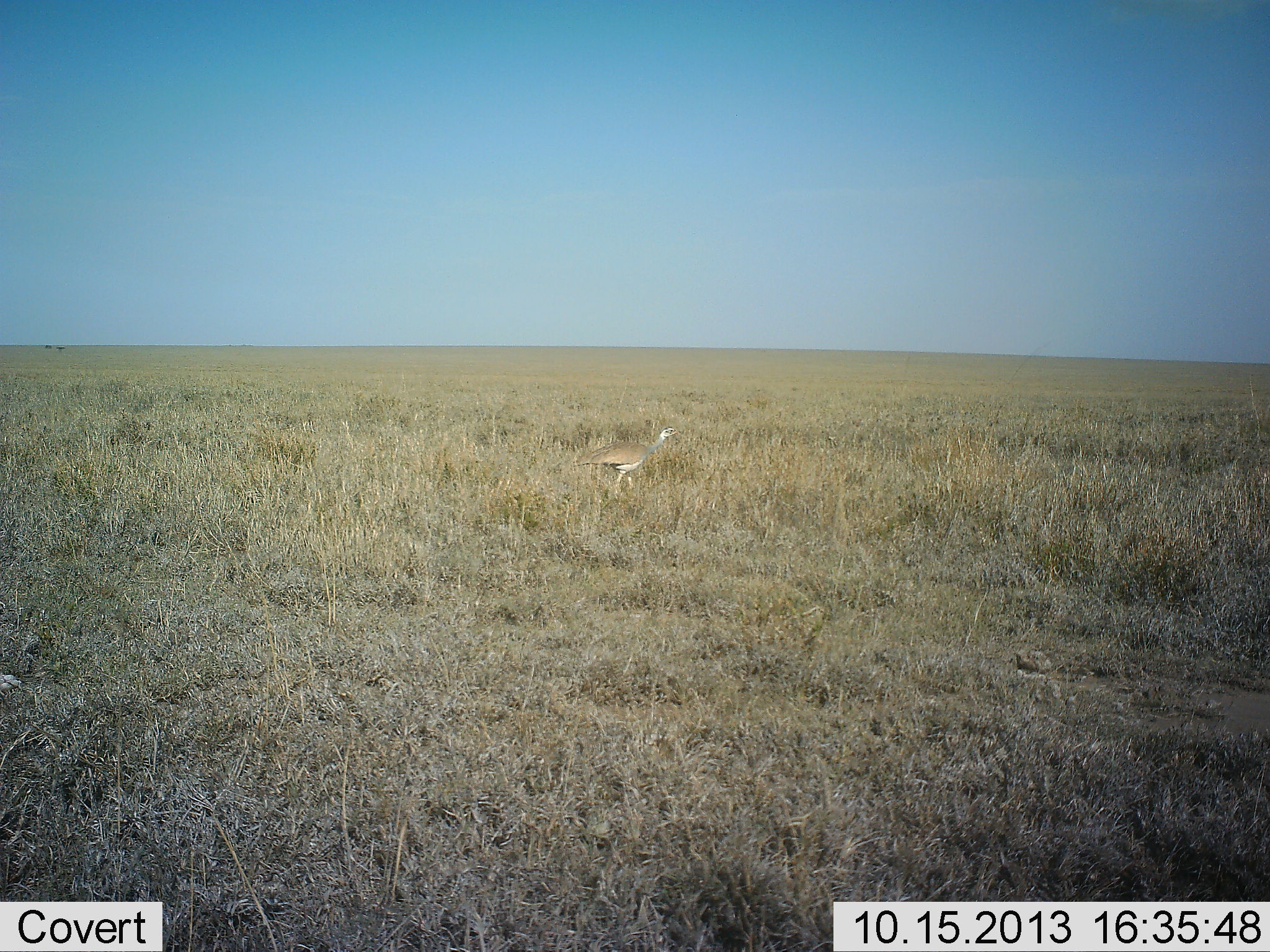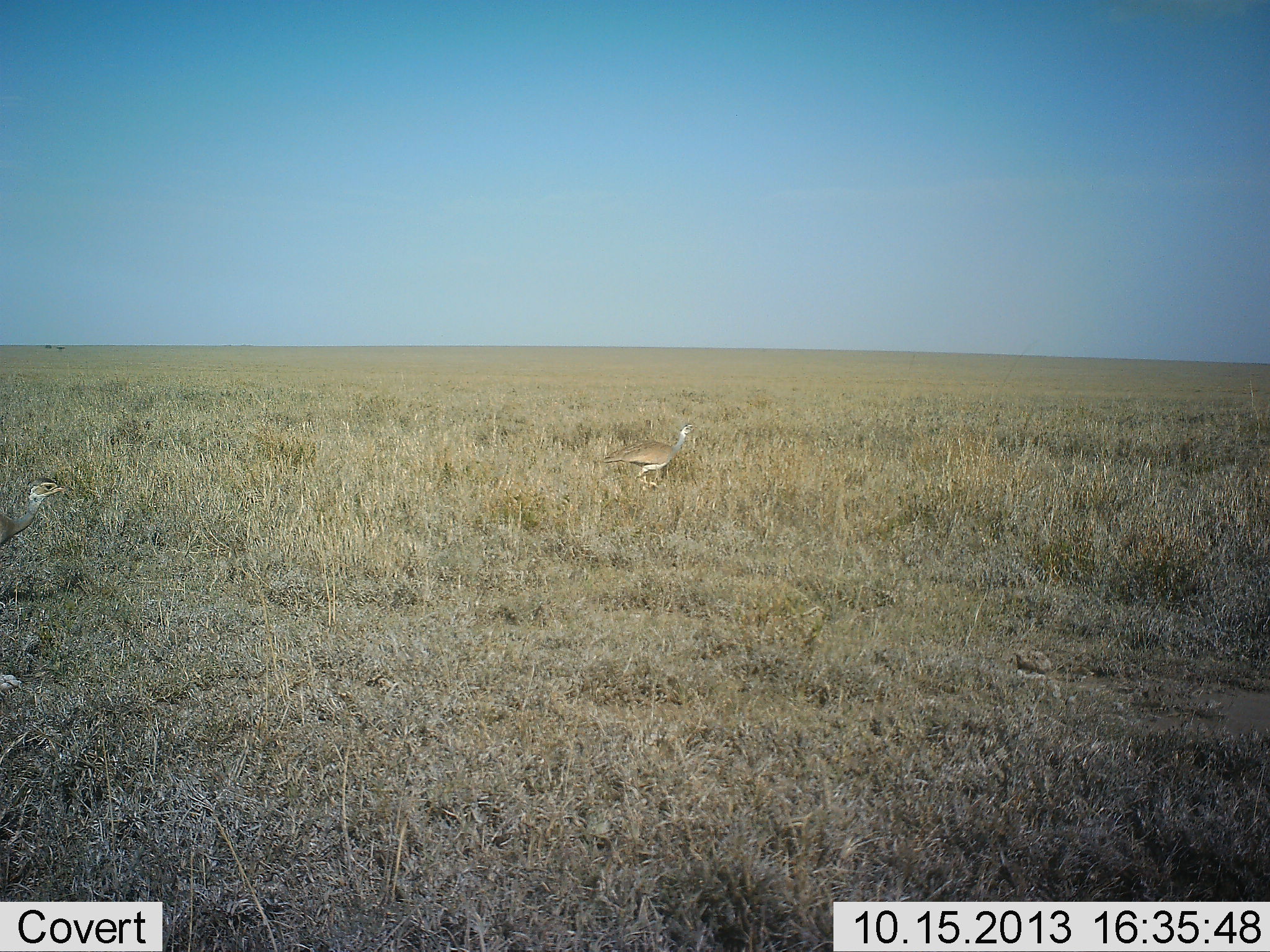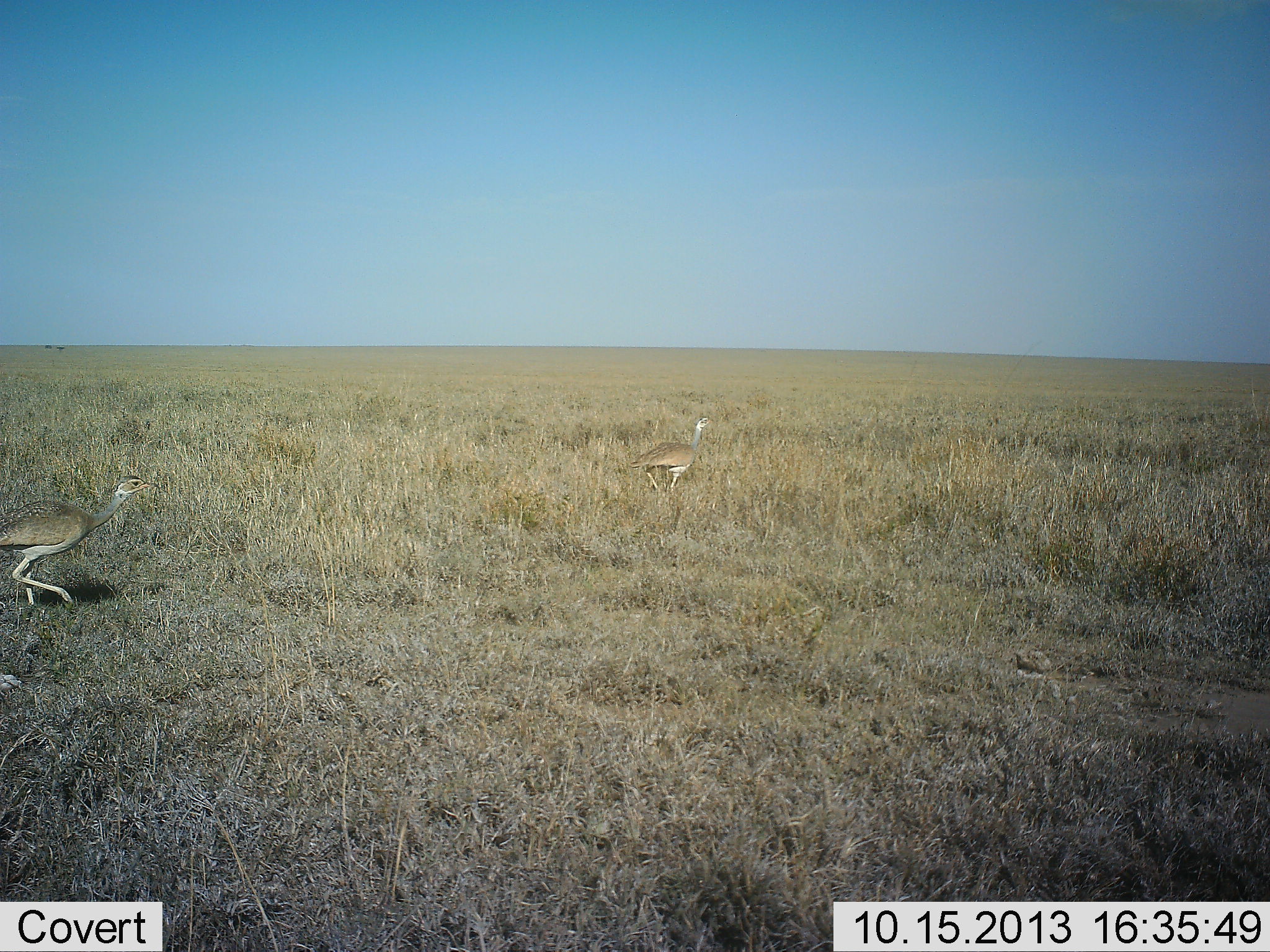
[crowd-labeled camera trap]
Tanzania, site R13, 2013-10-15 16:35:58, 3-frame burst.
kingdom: Animalia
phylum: Chordata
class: Aves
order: Otidiformes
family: Otididae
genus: Ardeotis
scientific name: Ardeotis kori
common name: kori bustard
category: koribustard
Koribustard (kori bustard) (Ardeotis kori), count 2. Behavior (volunteer vote fractions): standing 5%, resting 0%, moving 100%, interacting 0%. Young present (vote fraction): 0%. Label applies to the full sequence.